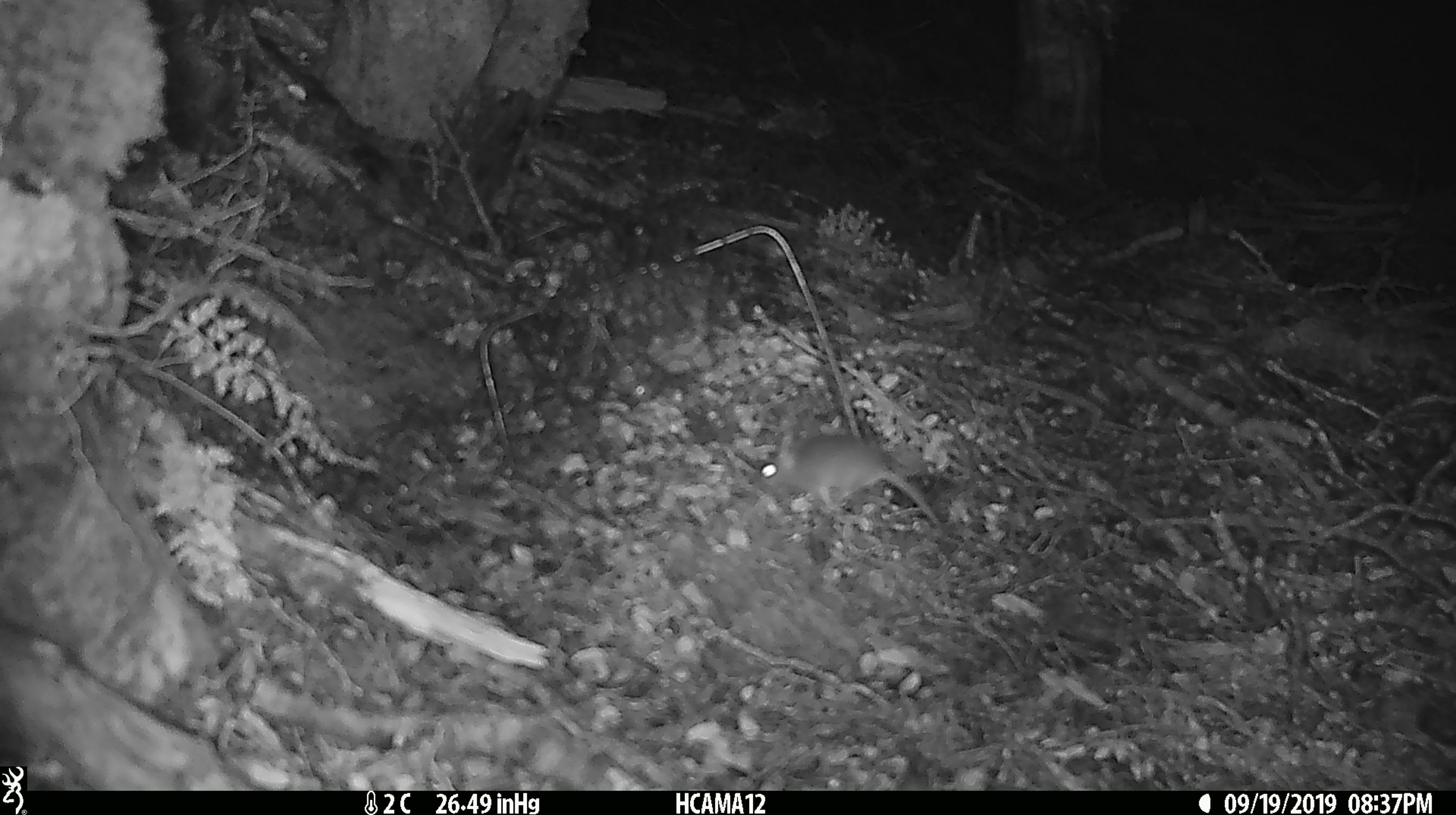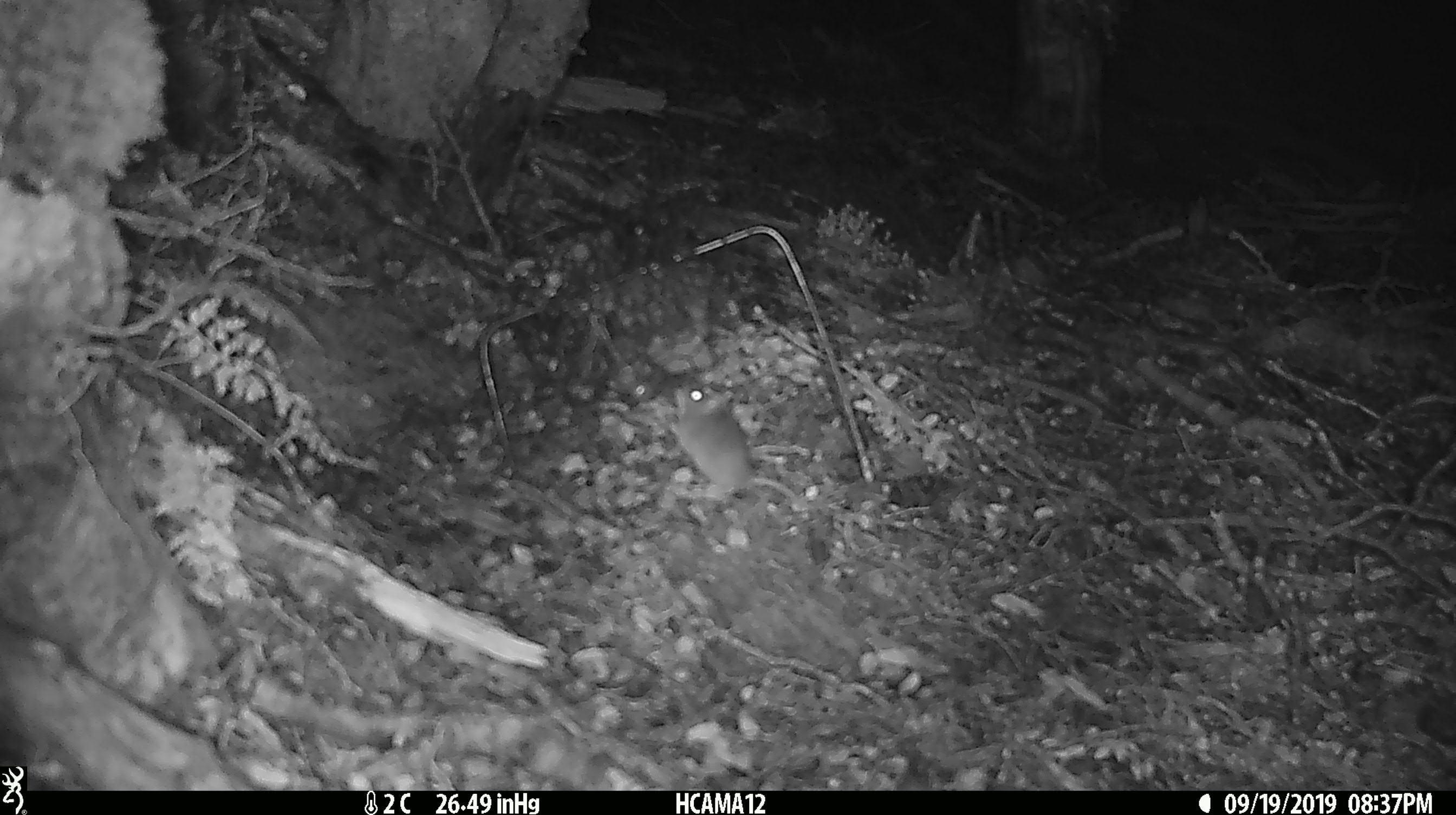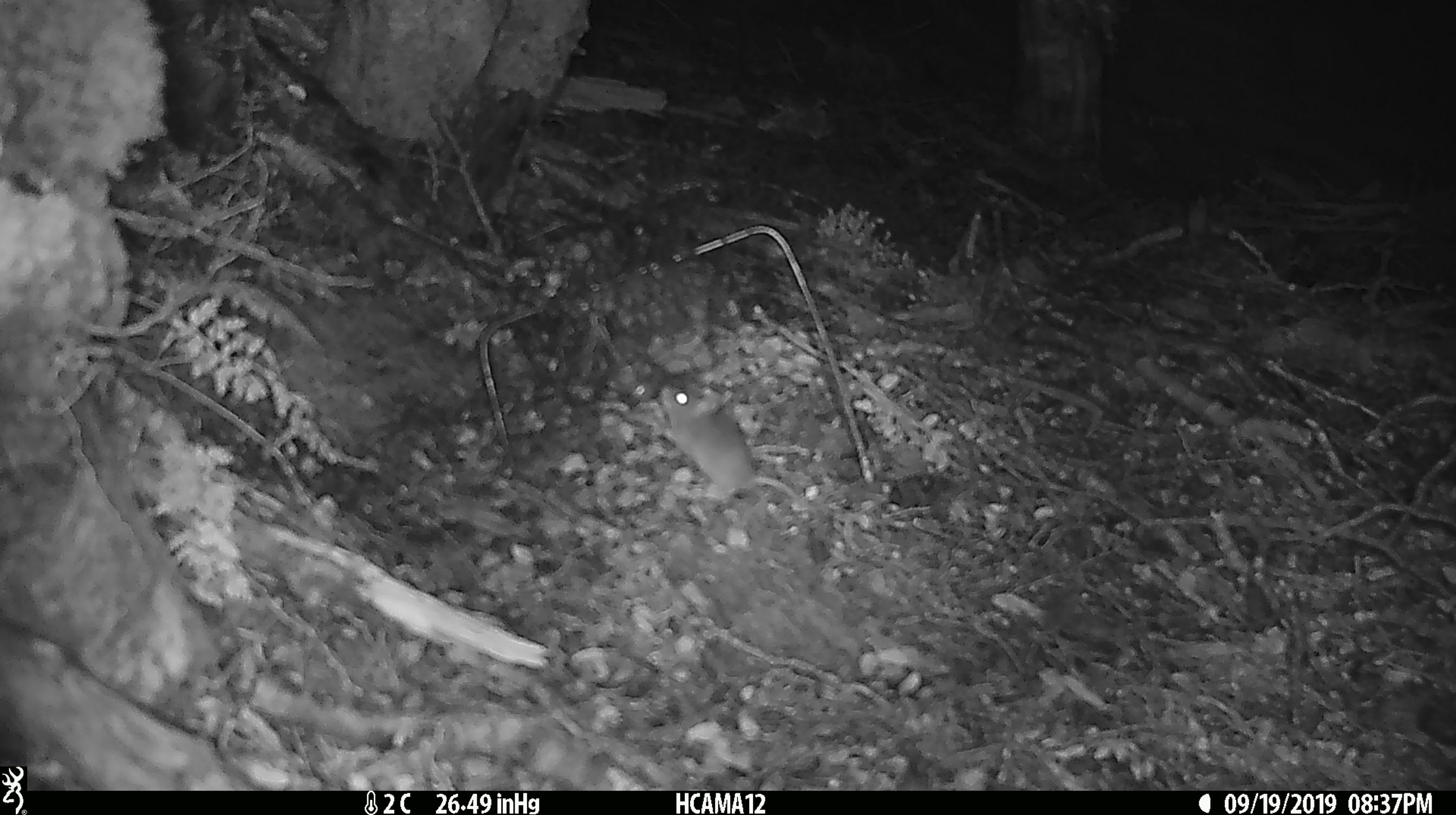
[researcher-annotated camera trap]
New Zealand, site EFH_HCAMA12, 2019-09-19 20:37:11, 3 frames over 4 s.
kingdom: Animalia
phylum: Chordata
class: Mammalia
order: Rodentia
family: Muridae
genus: Mus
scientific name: Mus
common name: mouse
Mouse (Mus).